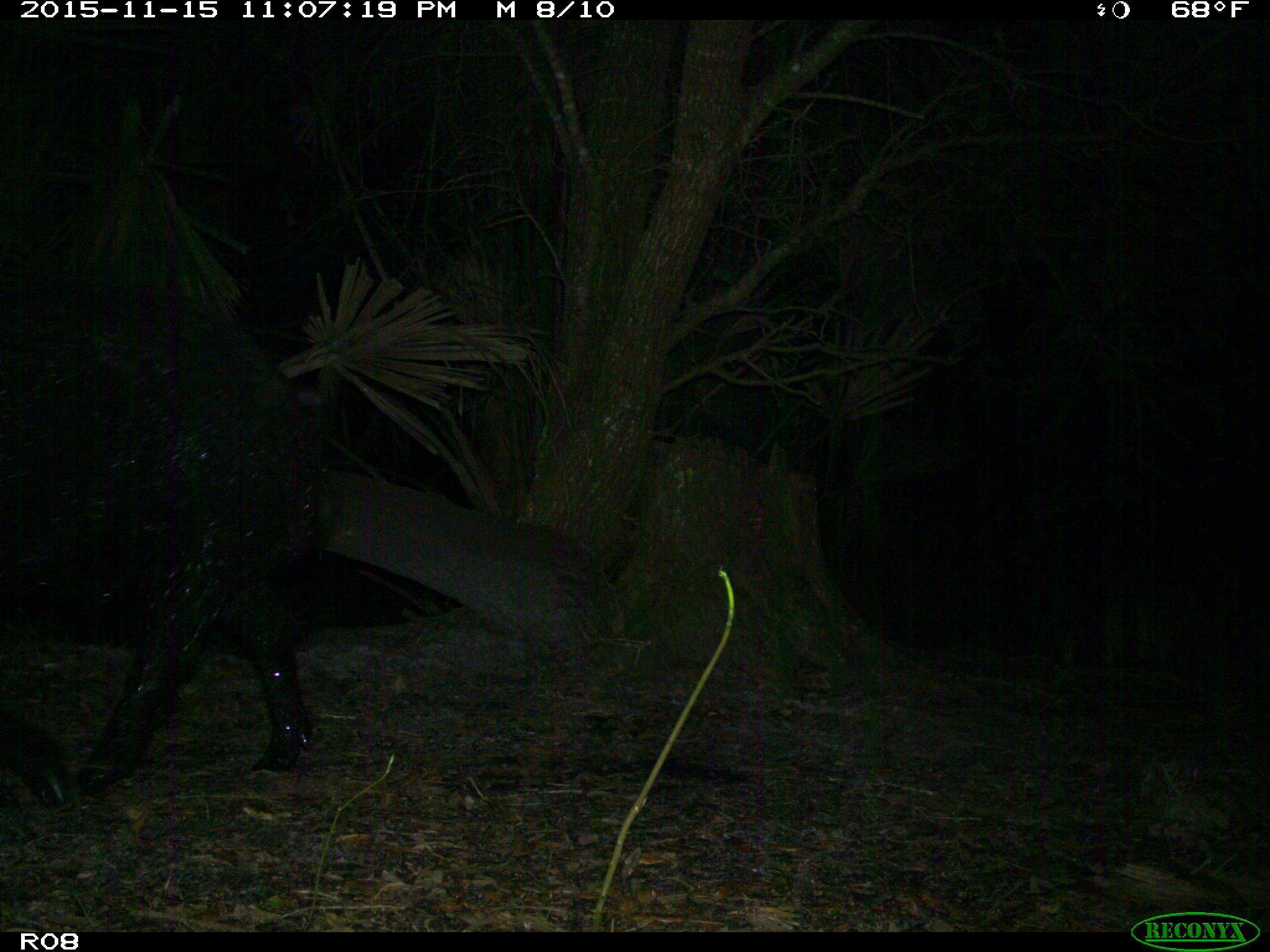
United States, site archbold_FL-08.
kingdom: Animalia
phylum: Chordata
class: Mammalia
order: Artiodactyla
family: Suidae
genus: Sus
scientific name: Sus scrofa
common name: wild boar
Sus scrofa (wild boar).